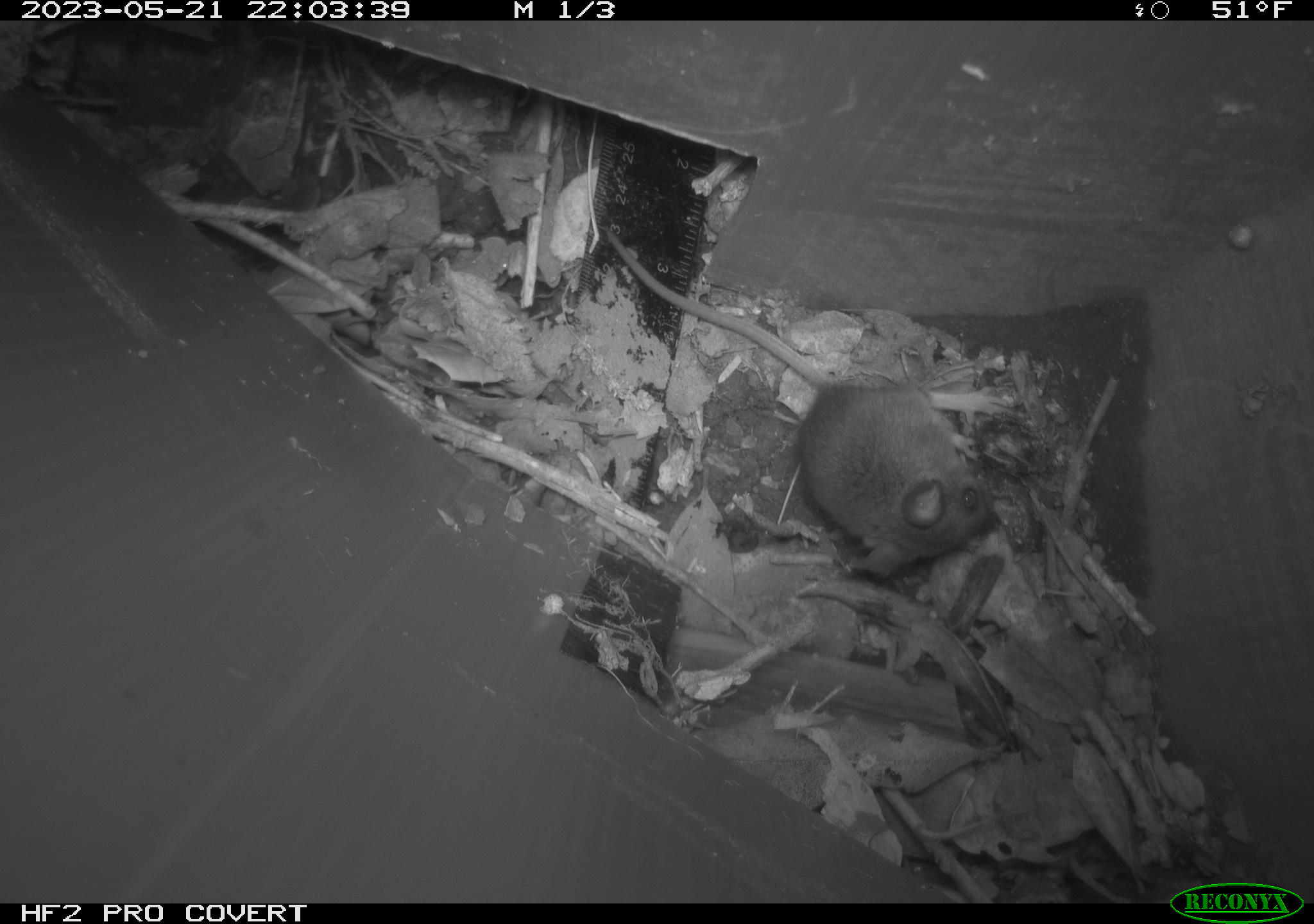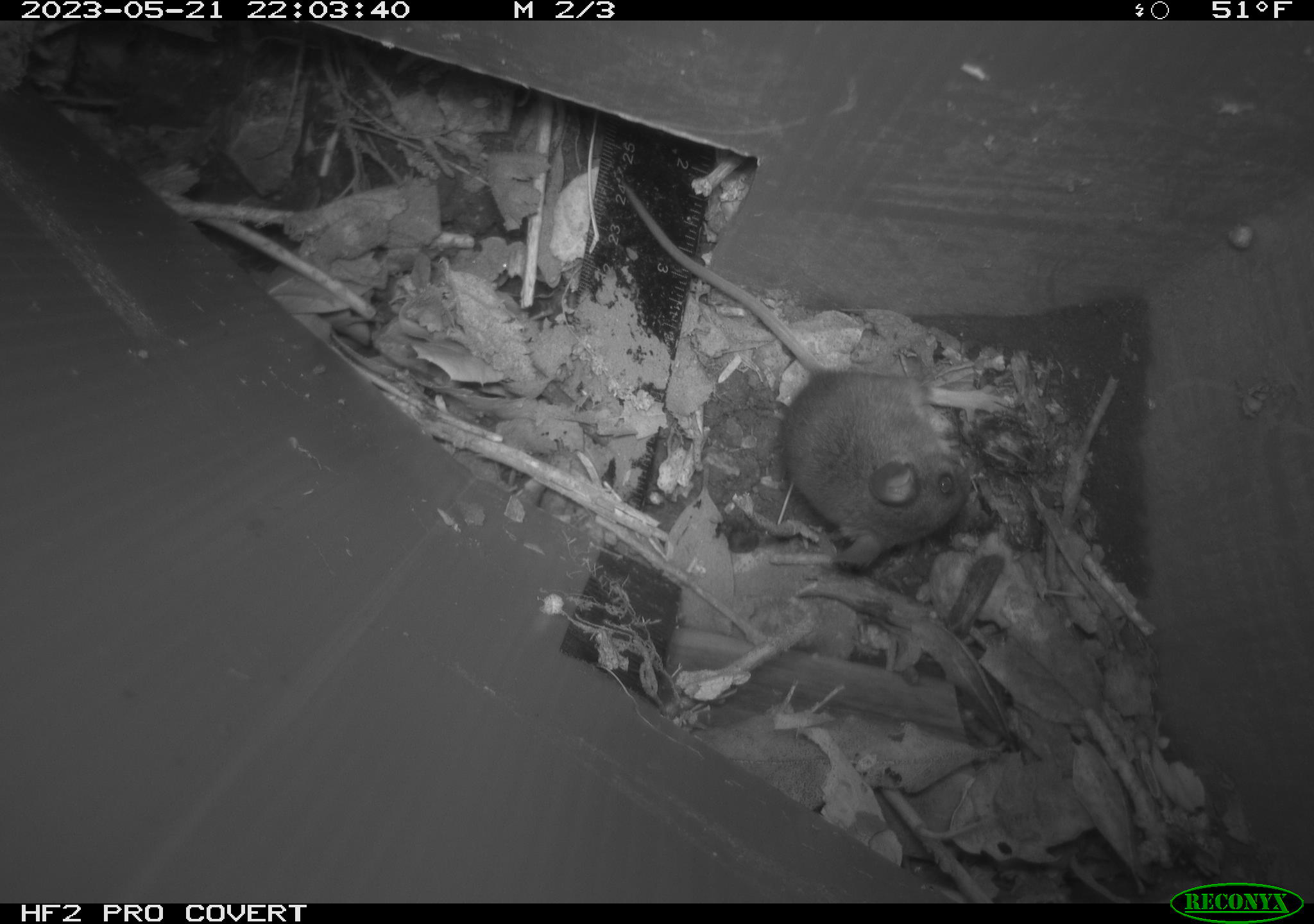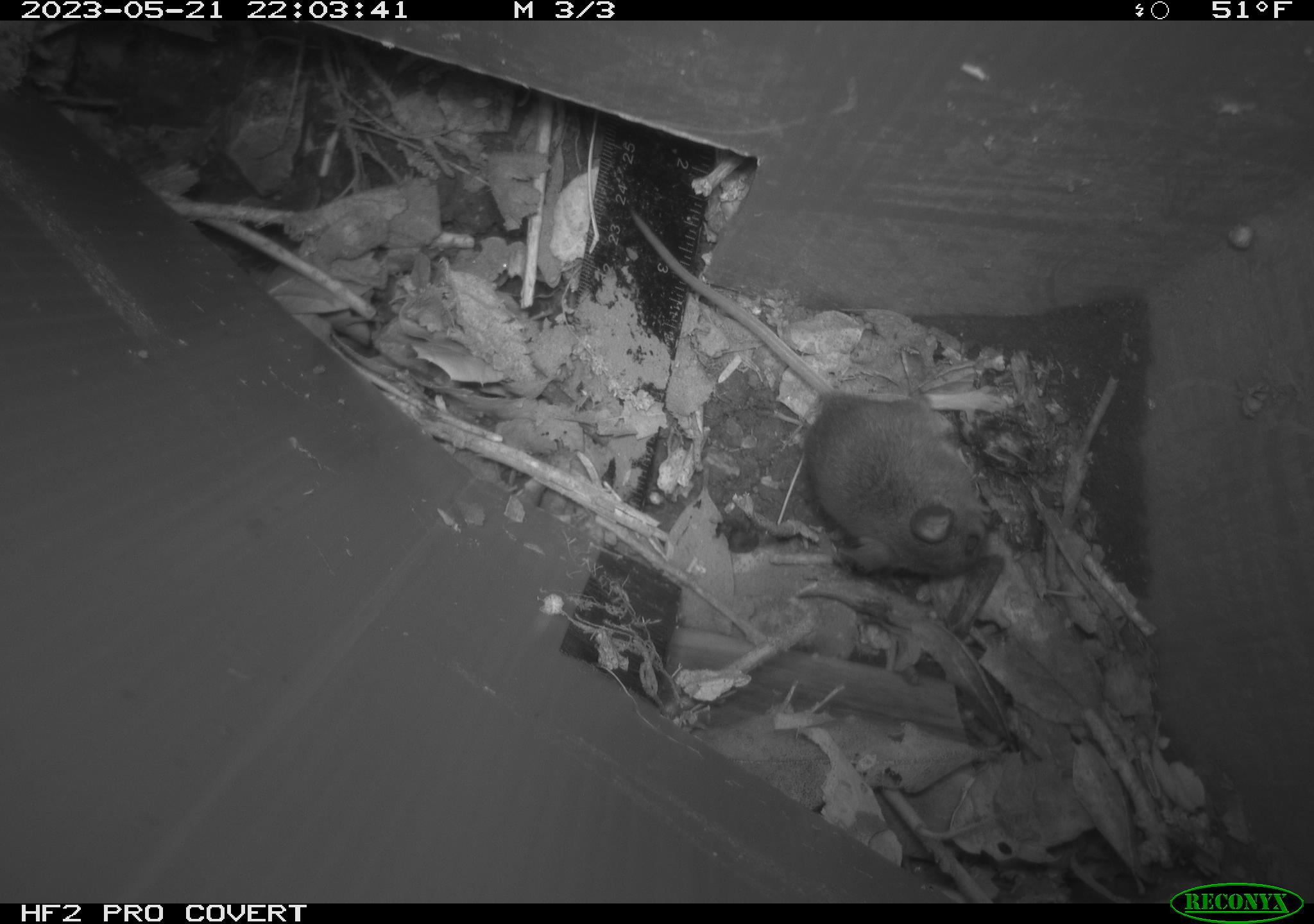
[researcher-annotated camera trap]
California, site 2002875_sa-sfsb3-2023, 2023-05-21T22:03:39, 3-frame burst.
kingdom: Animalia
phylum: Chordata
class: Mammalia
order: Rodentia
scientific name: Rodentia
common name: mouse species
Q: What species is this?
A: Mouse species (Rodentia).